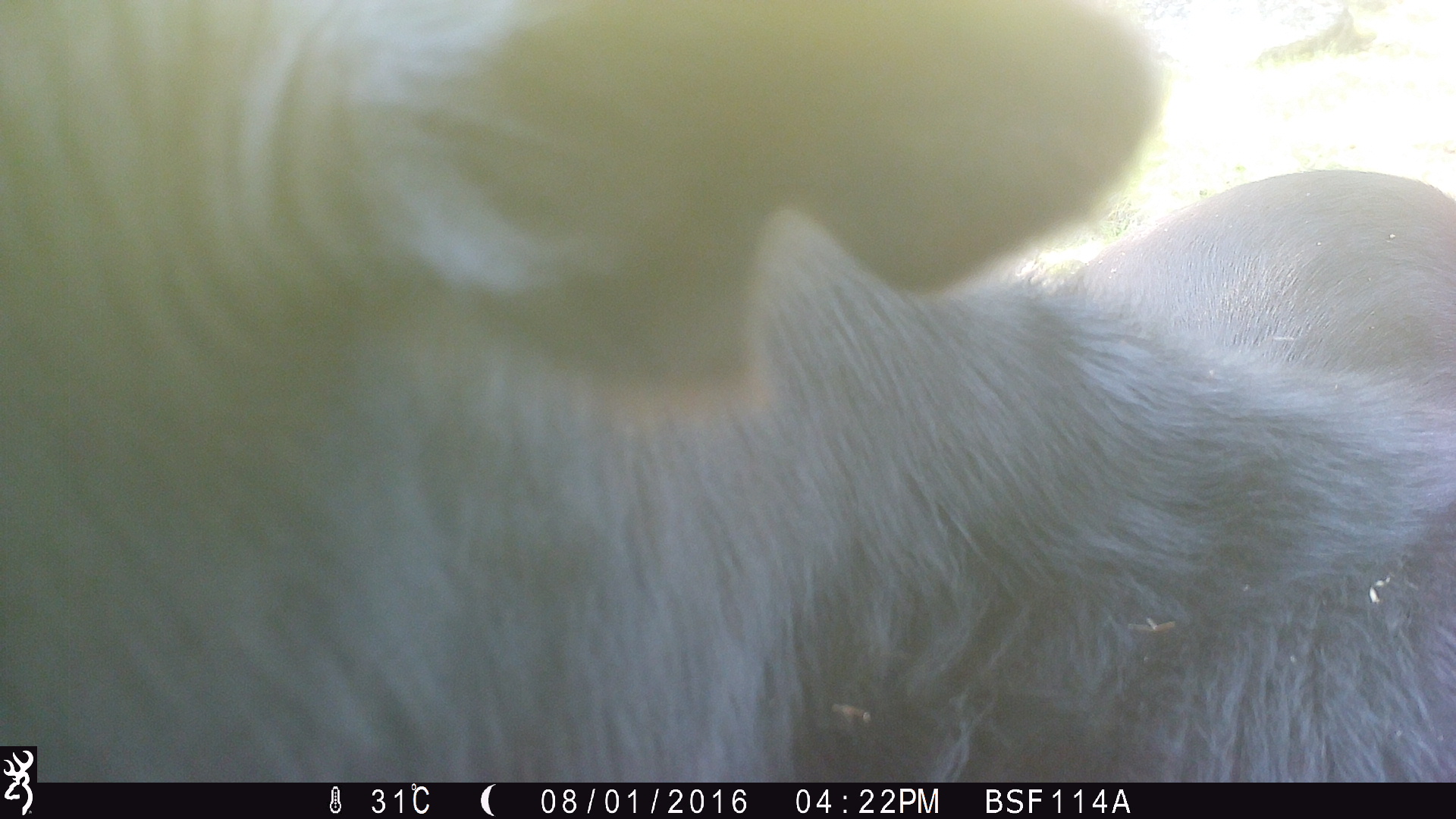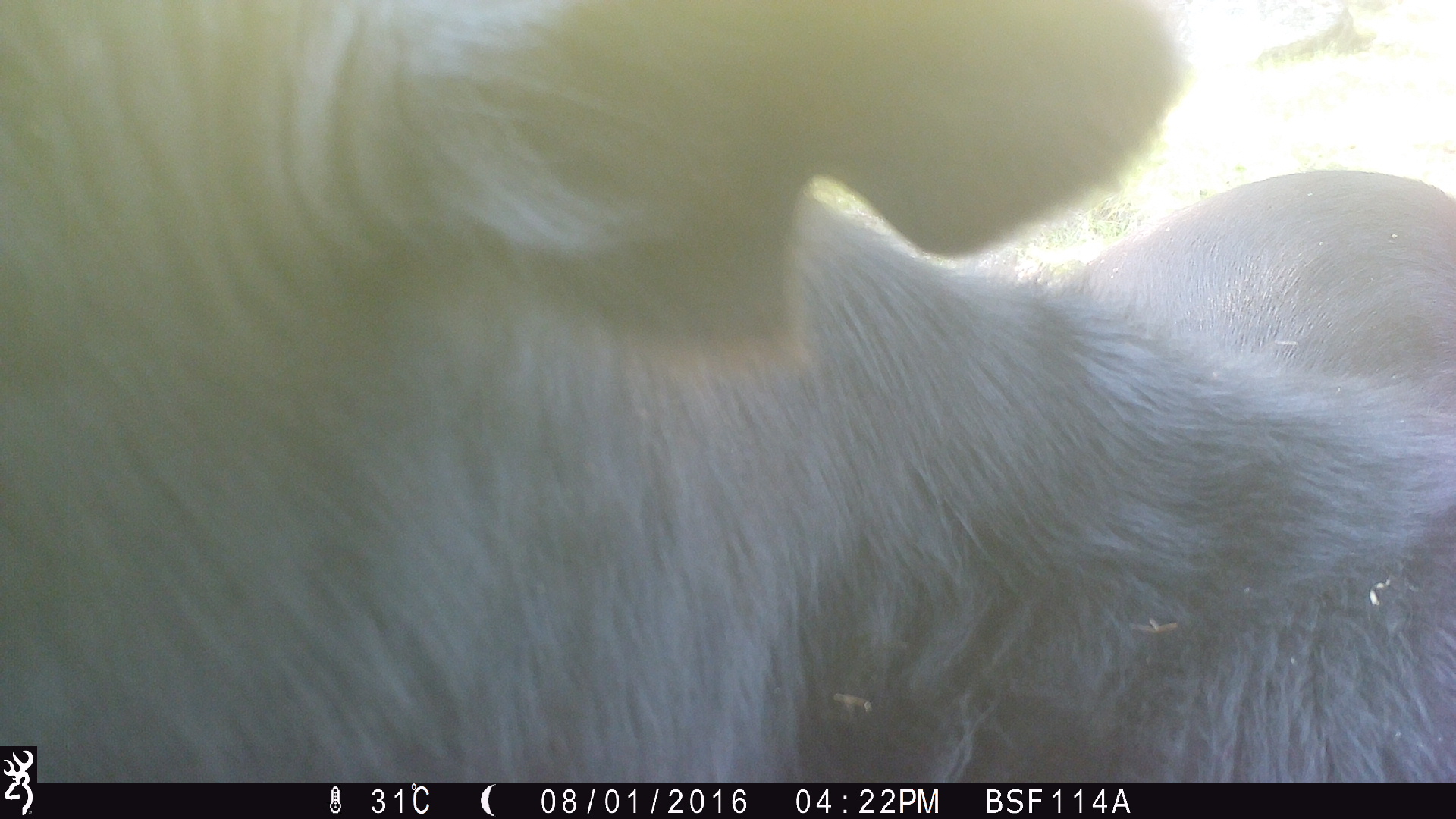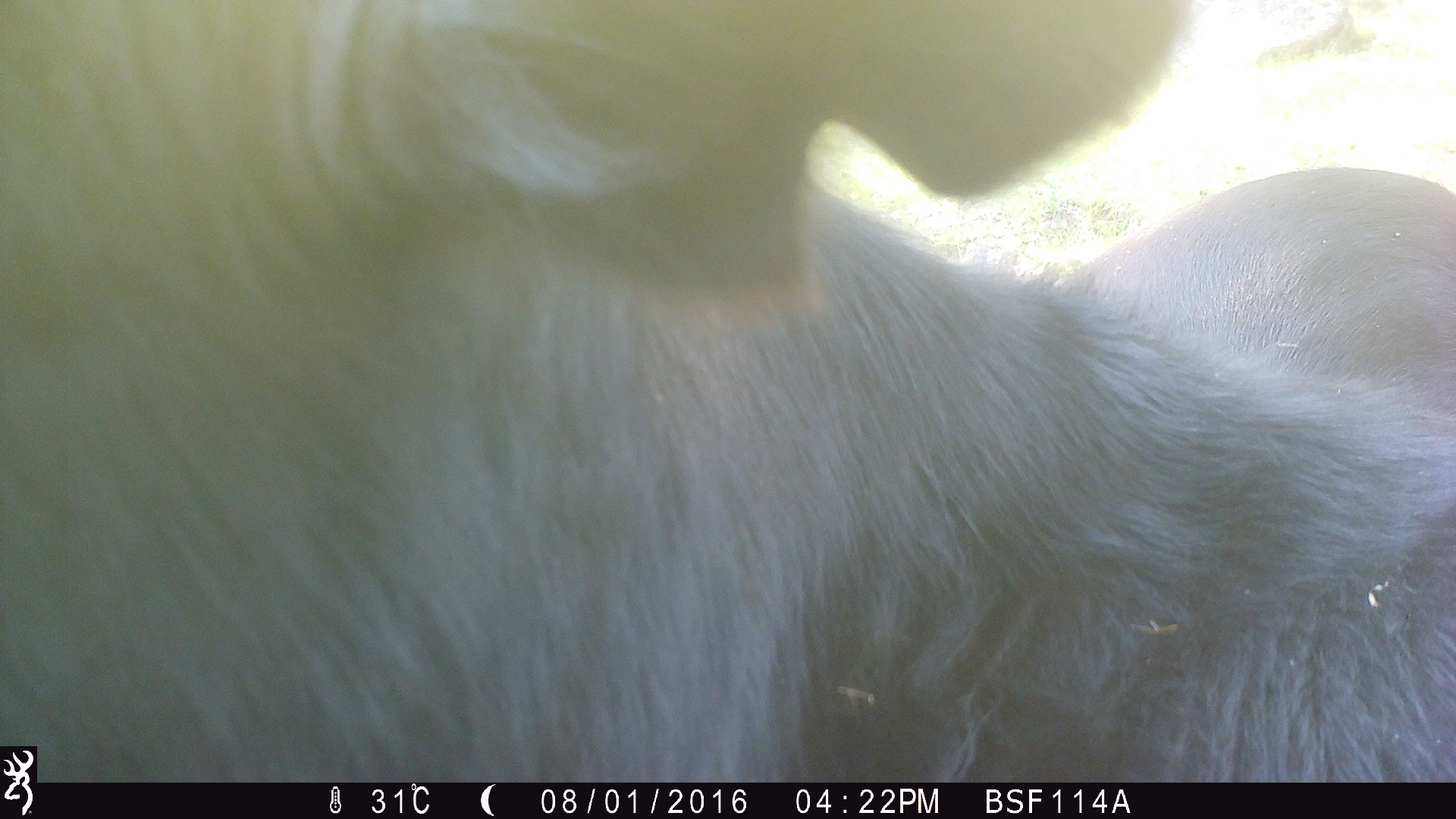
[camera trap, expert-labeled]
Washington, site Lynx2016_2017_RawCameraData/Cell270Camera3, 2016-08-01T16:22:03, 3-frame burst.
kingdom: Animalia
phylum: Chordata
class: Mammalia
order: Artiodactyla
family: Bovidae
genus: Bos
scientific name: Bos taurus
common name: domestic cattle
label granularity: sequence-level